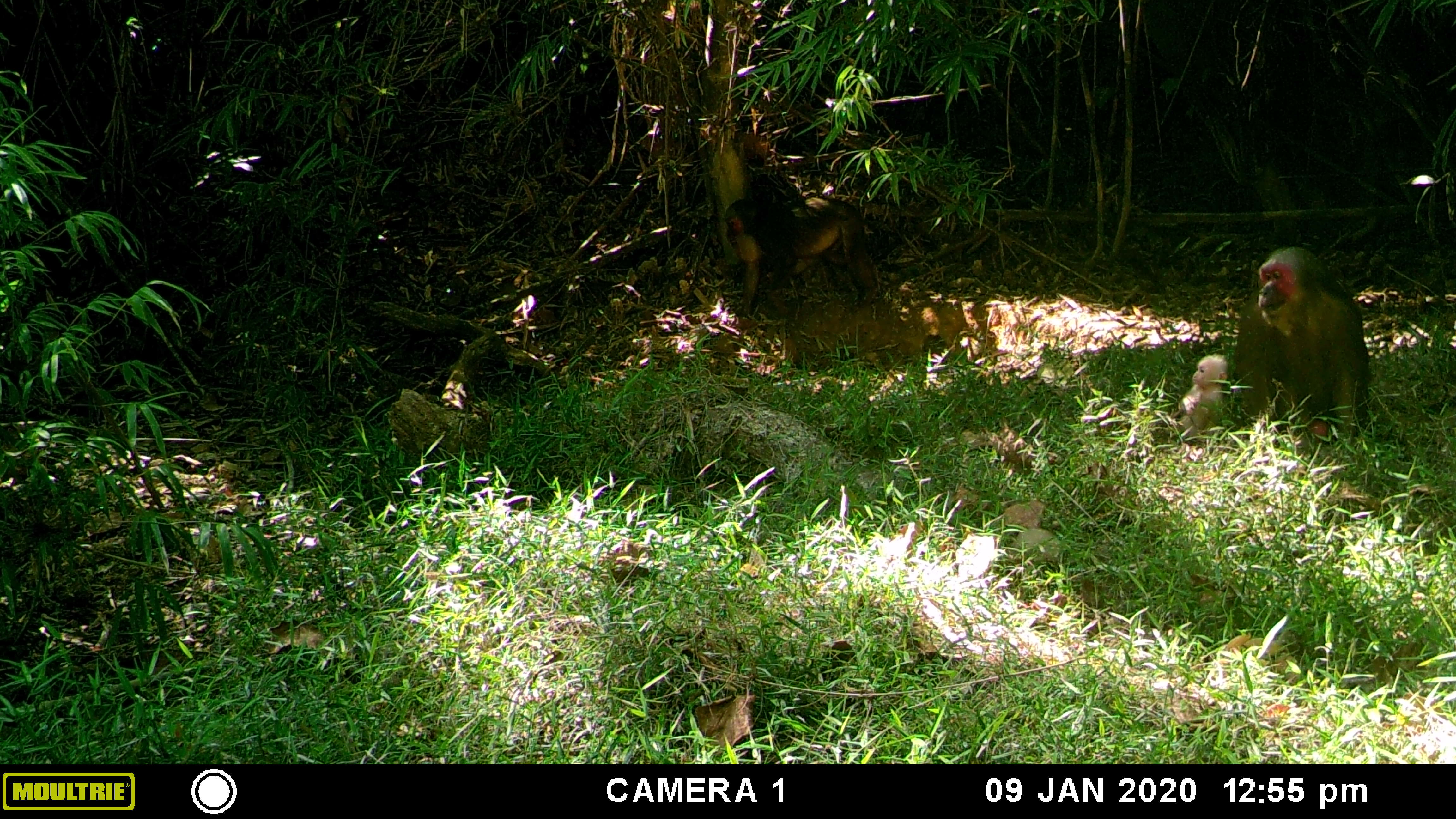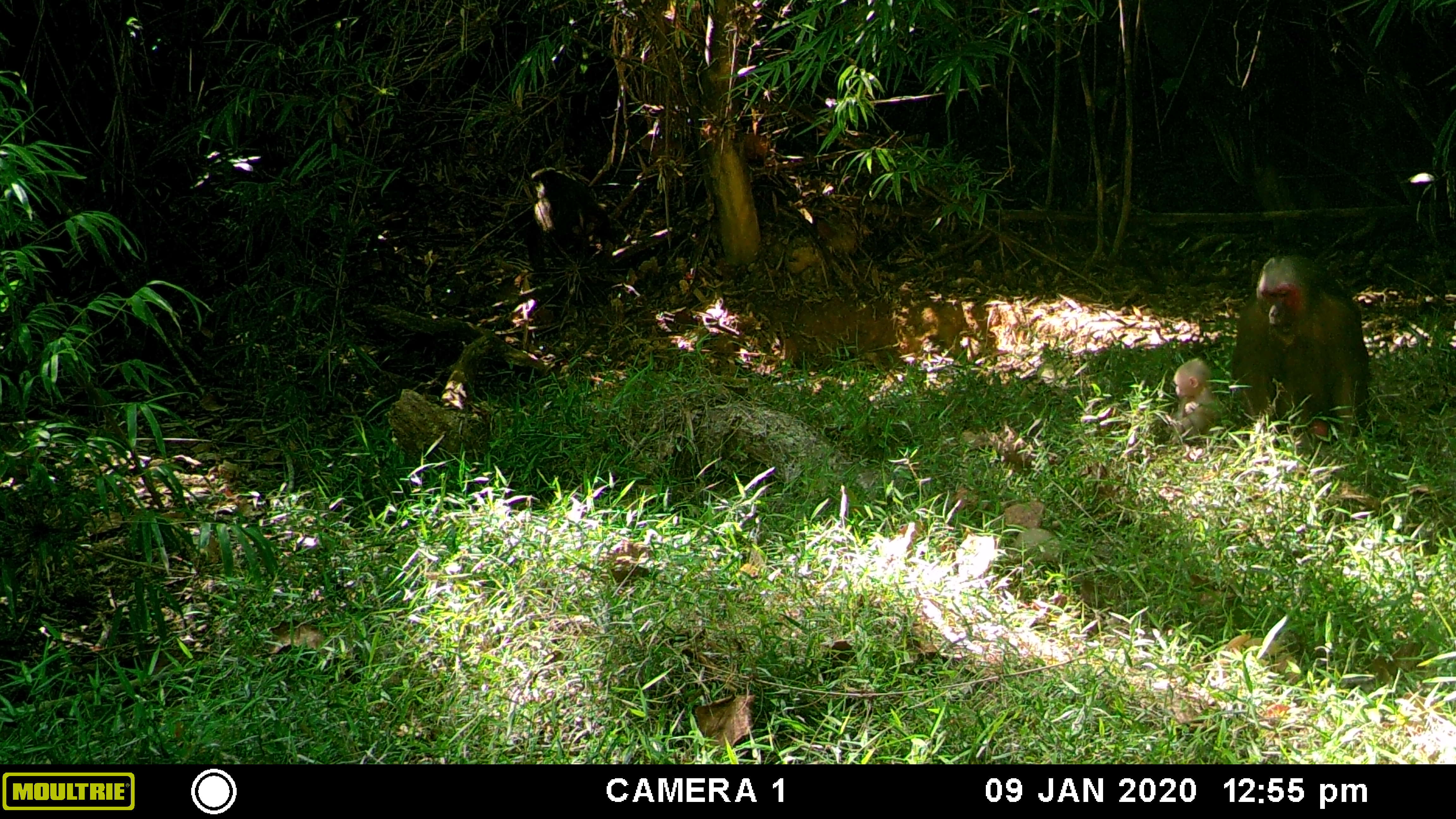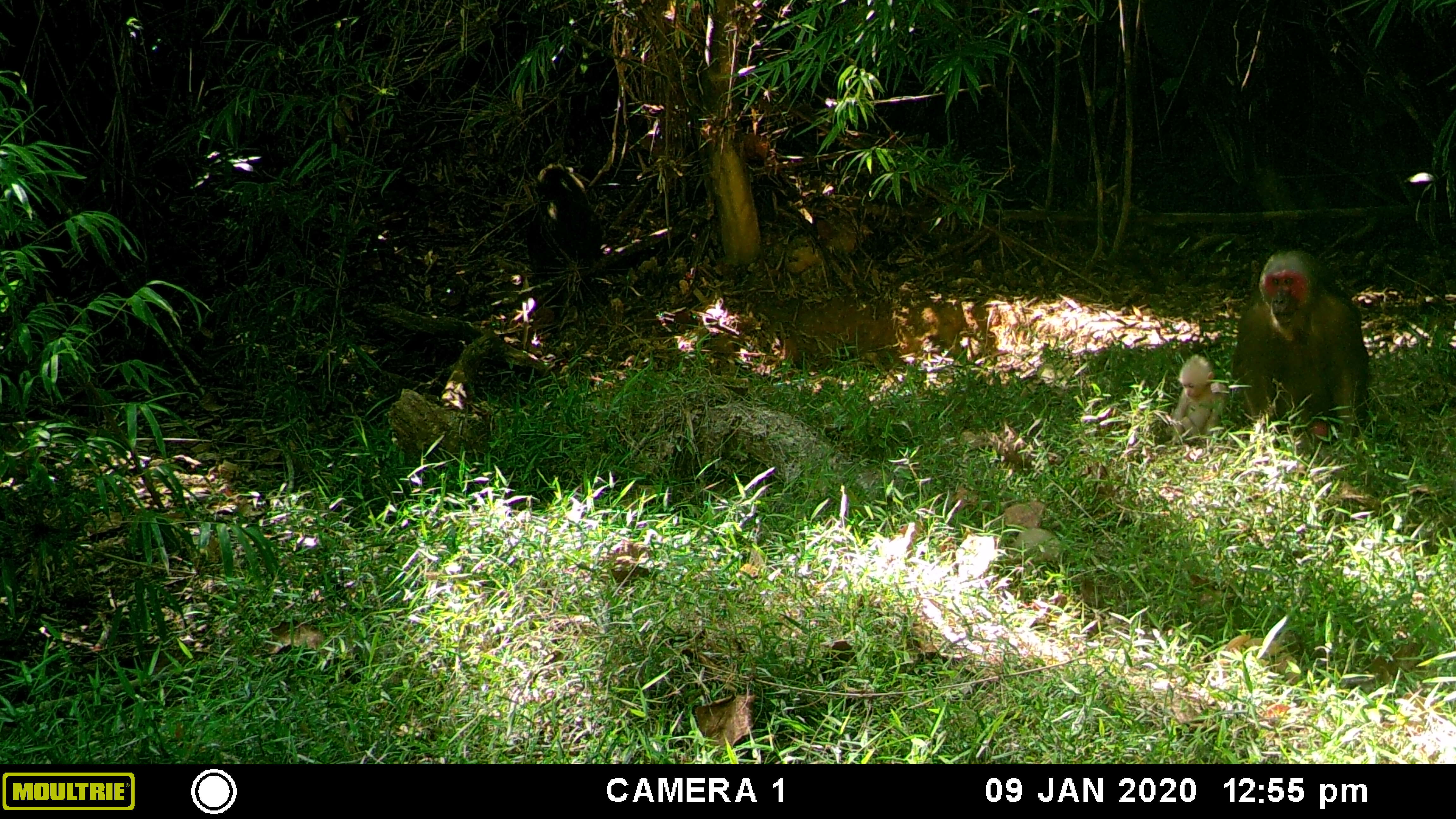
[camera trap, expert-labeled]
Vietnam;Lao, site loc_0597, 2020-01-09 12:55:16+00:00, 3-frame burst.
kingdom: Animalia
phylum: Chordata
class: Mammalia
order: Primates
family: Cercopithecidae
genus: Macaca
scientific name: Macaca arctoides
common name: stump-tailed macaque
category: stump tailed macaque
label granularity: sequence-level